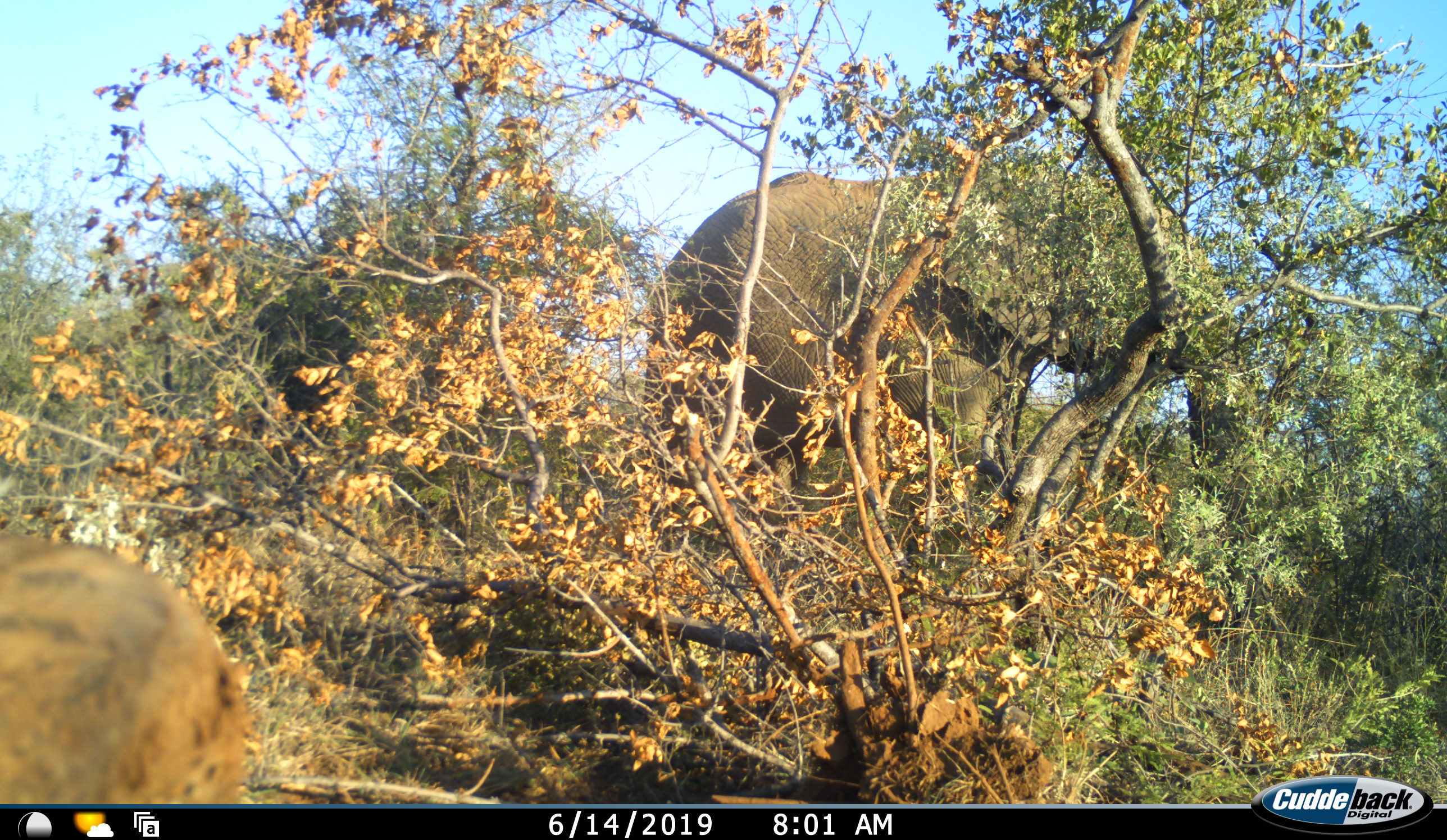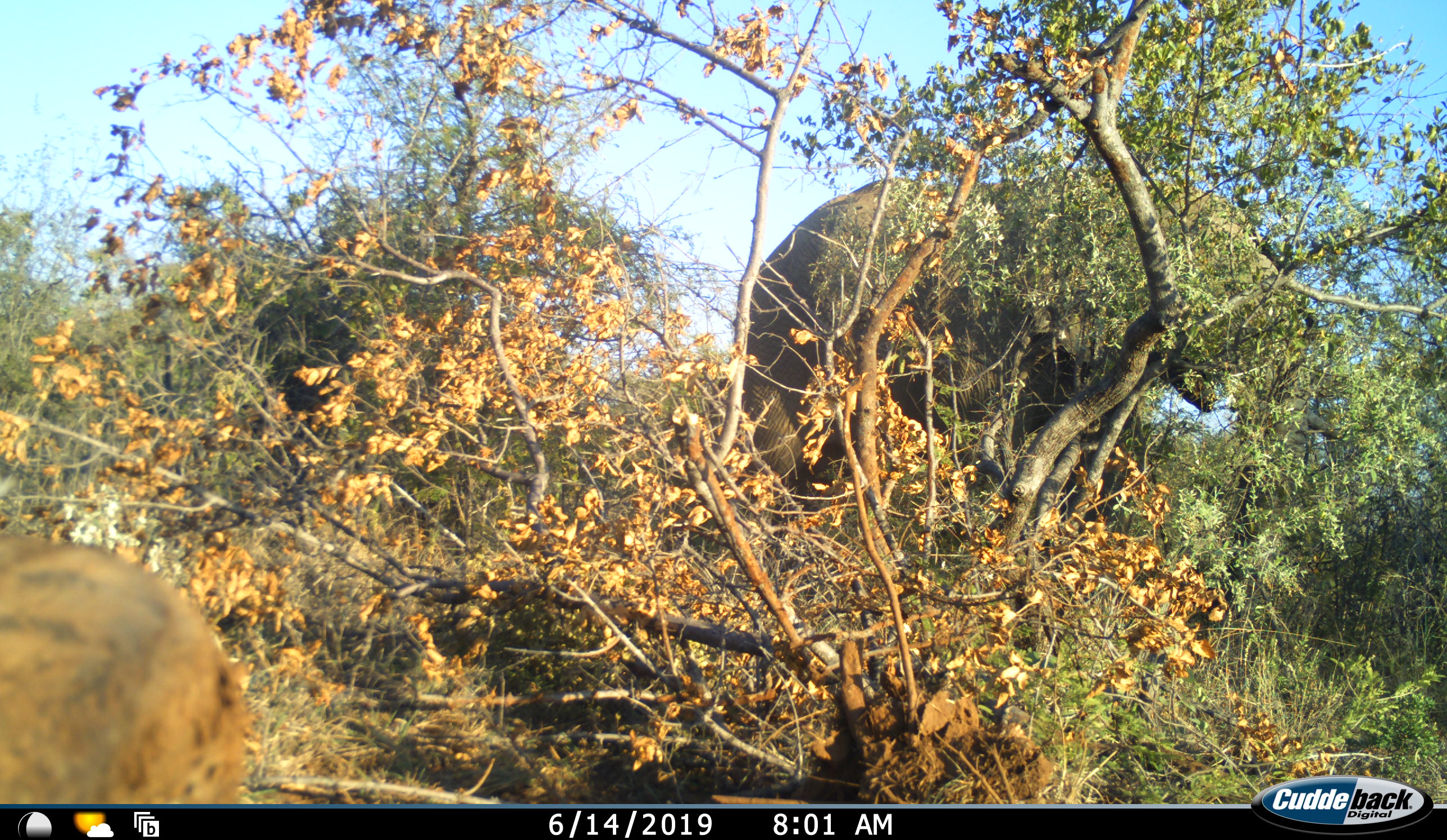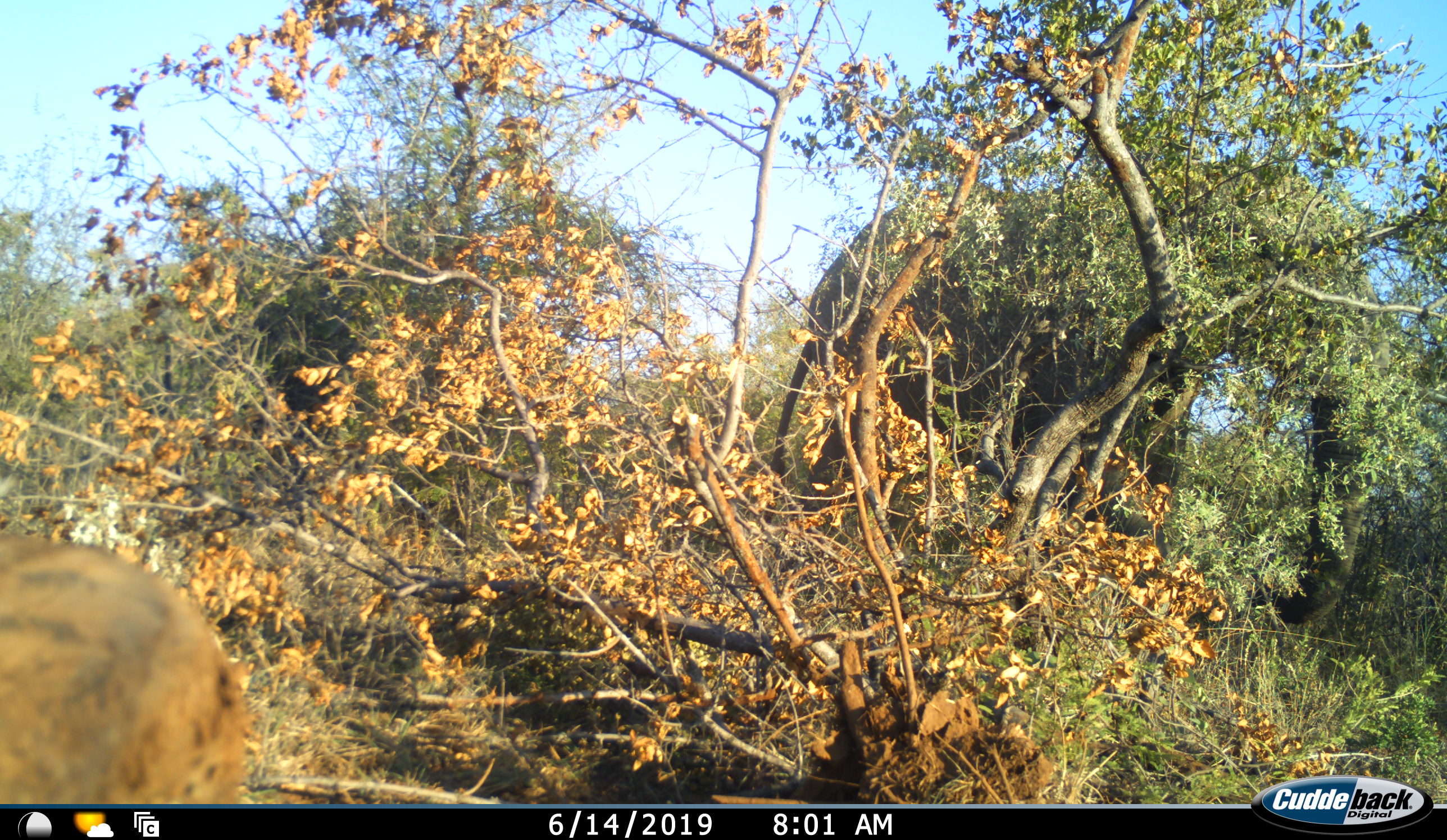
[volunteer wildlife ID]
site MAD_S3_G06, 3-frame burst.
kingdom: Animalia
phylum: Chordata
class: Mammalia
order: Proboscidea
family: Elephantidae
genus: Loxodonta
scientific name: Loxodonta africana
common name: african bush elephant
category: elephant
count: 1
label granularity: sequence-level